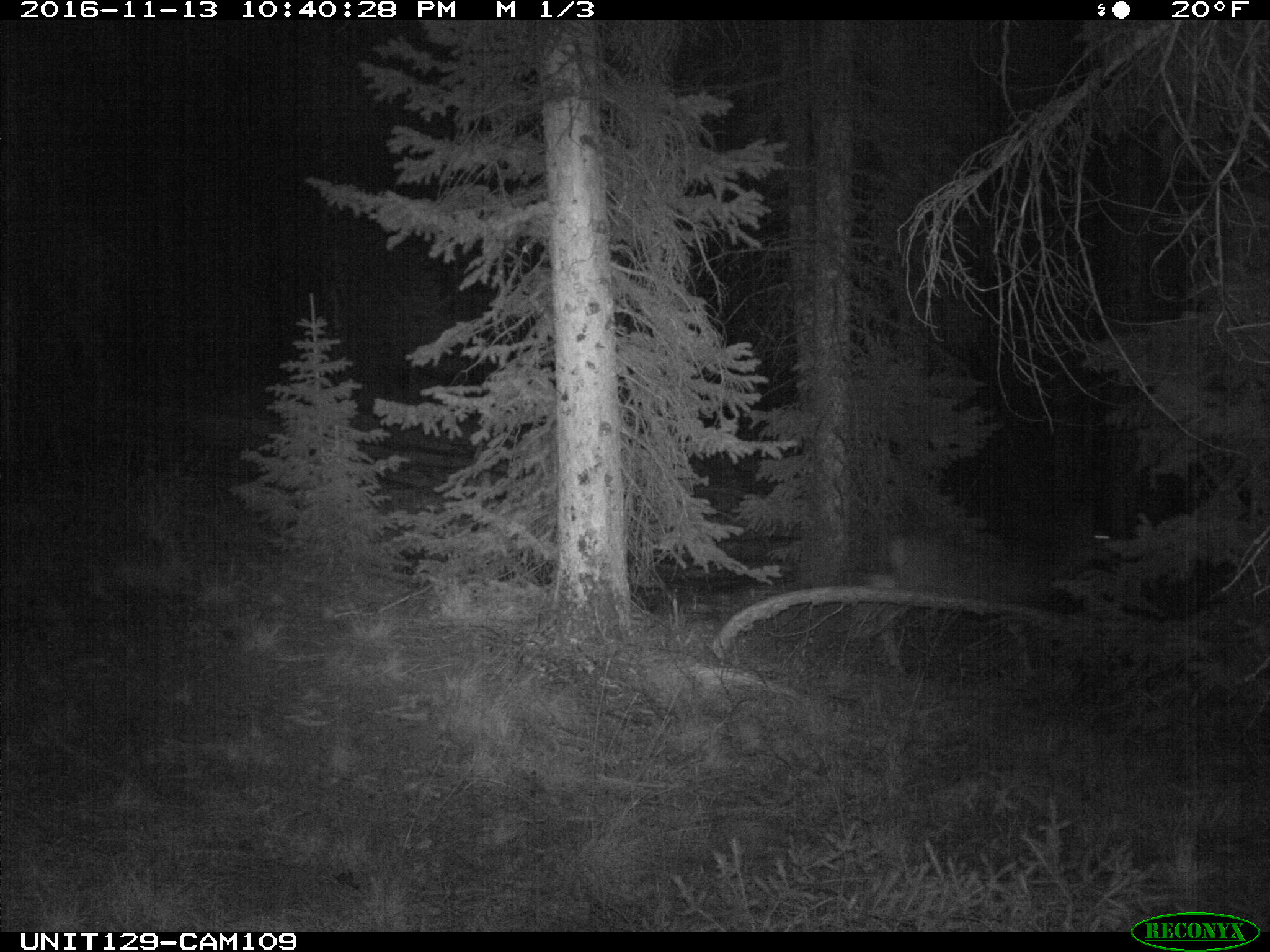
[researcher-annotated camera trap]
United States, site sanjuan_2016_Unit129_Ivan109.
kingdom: Animalia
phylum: Chordata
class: Mammalia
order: Artiodactyla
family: Cervidae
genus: Odocoileus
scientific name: Odocoileus hemionus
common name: mule deer